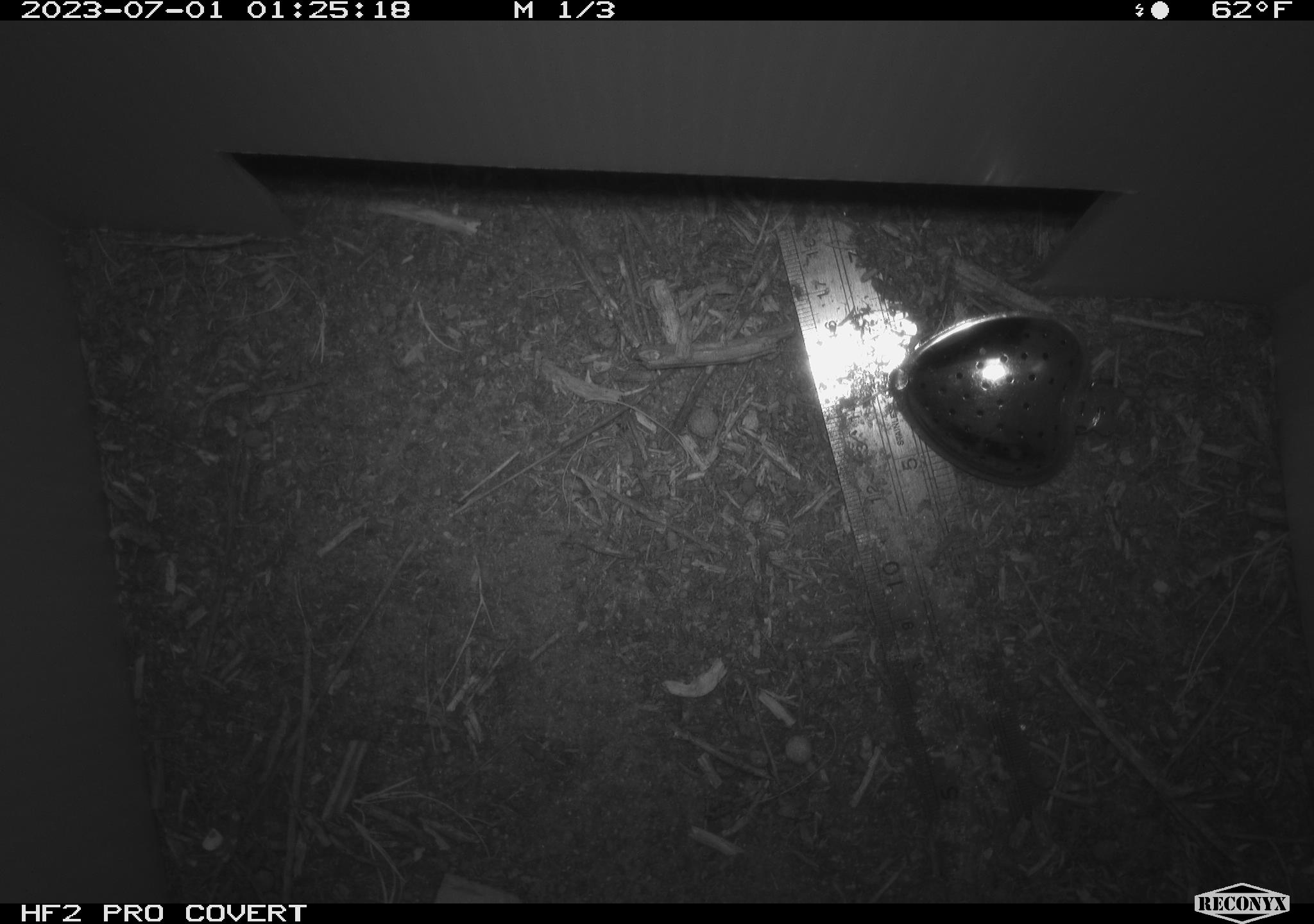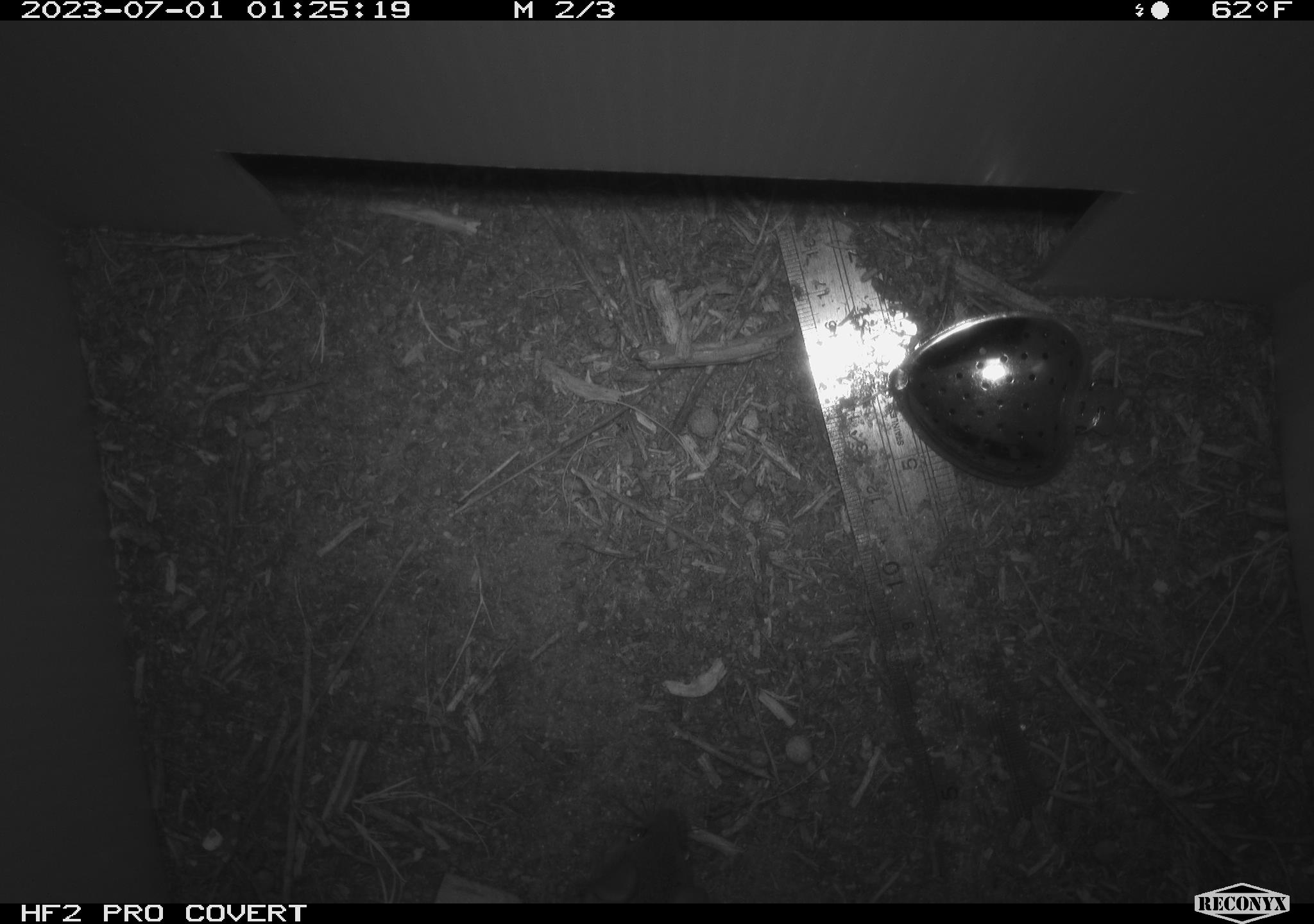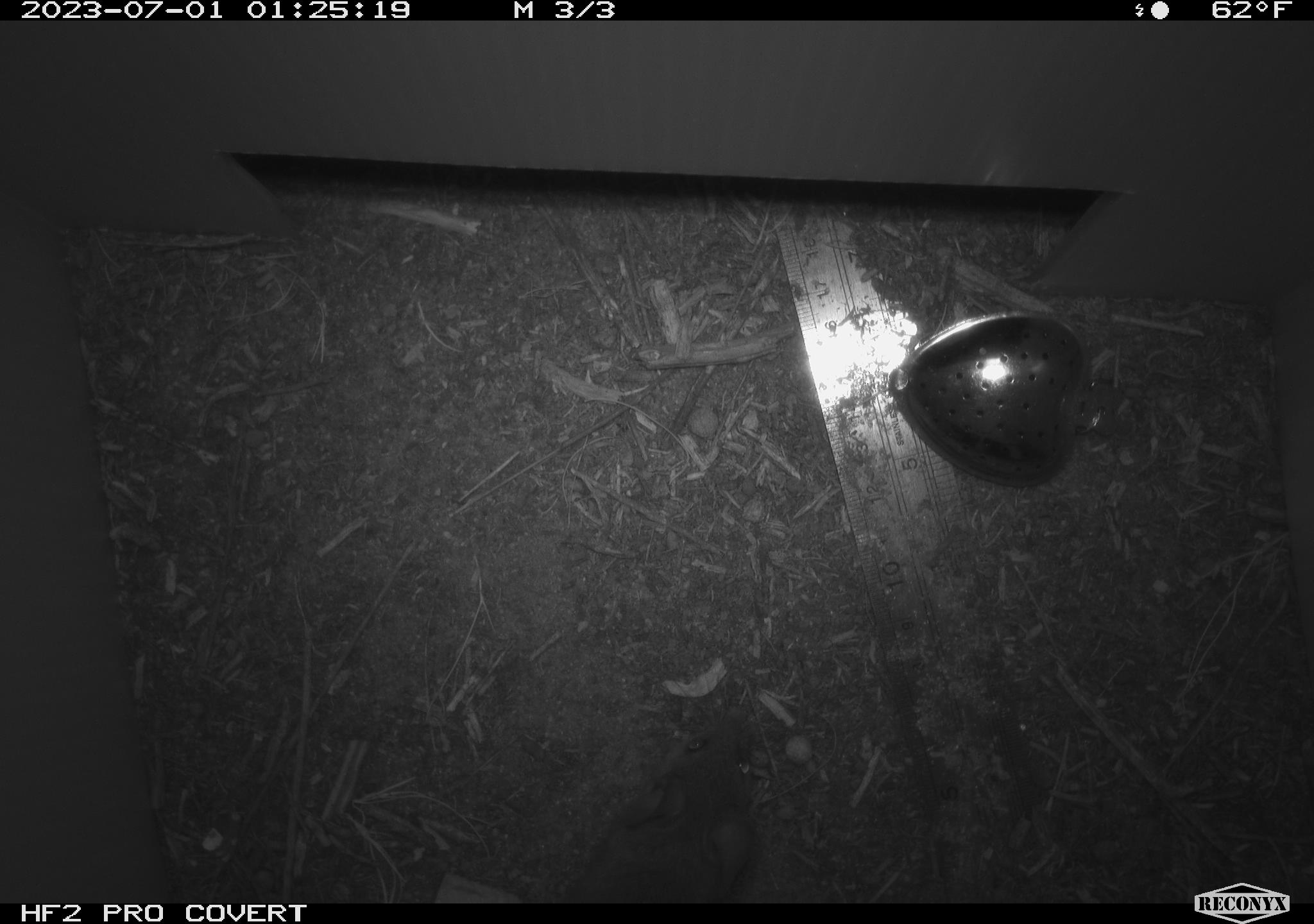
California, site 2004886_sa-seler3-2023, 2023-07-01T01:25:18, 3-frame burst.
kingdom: Animalia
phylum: Chordata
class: Mammalia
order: Rodentia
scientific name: Rodentia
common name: mouse species